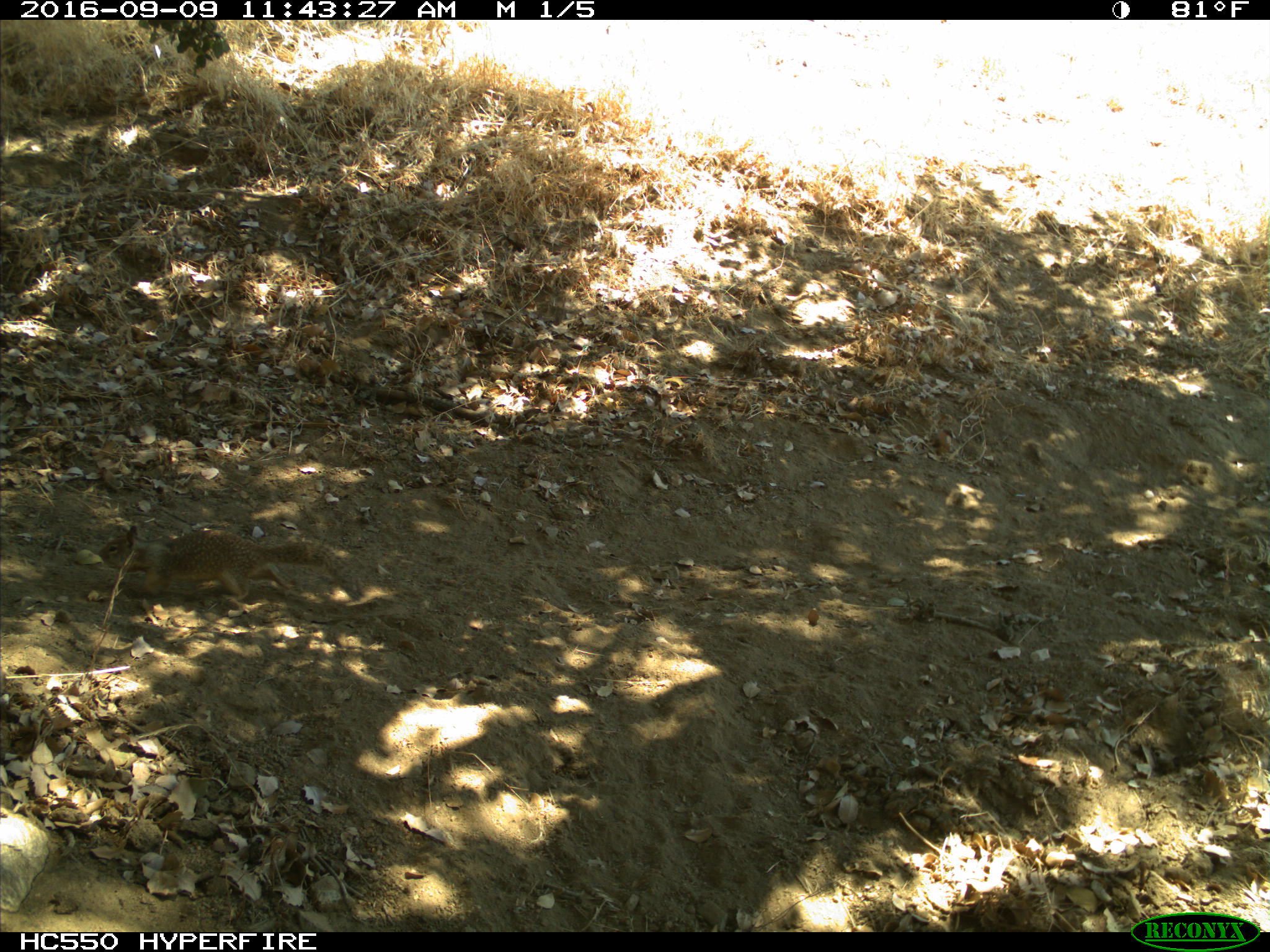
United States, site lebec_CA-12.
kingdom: Animalia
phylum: Chordata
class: Mammalia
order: Rodentia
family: Sciuridae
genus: Otospermophilus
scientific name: Otospermophilus beecheyi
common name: california ground squirrel